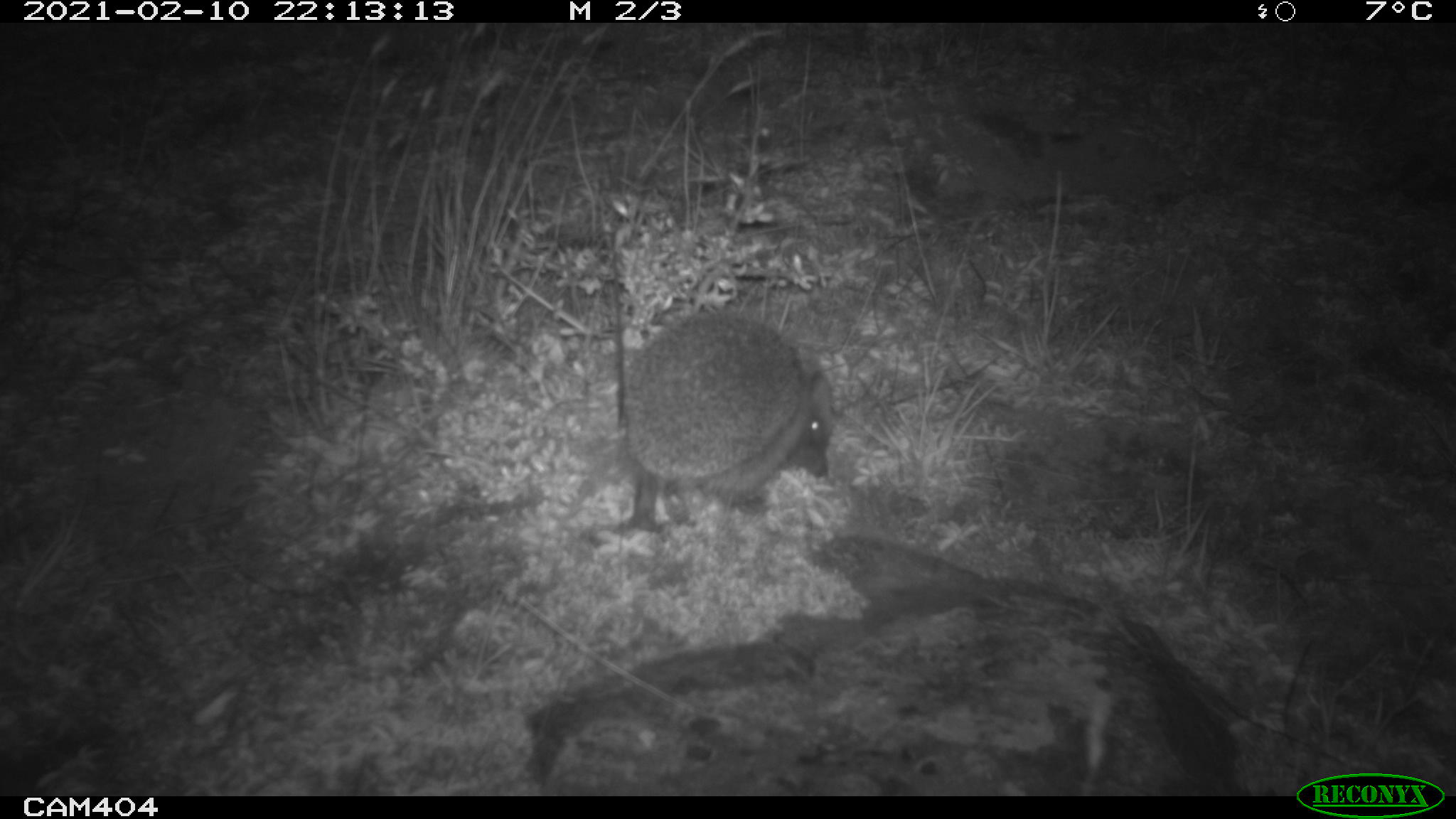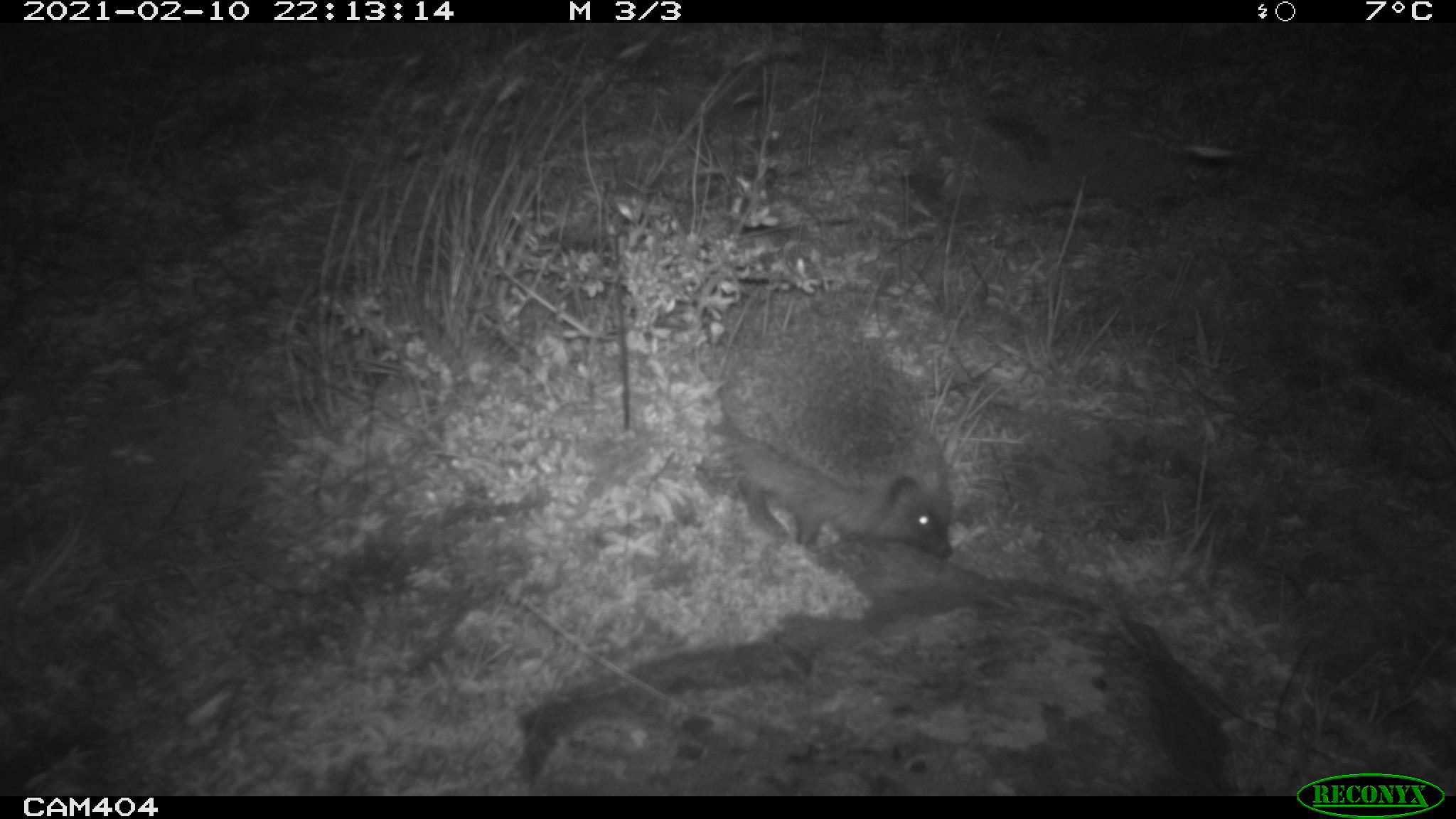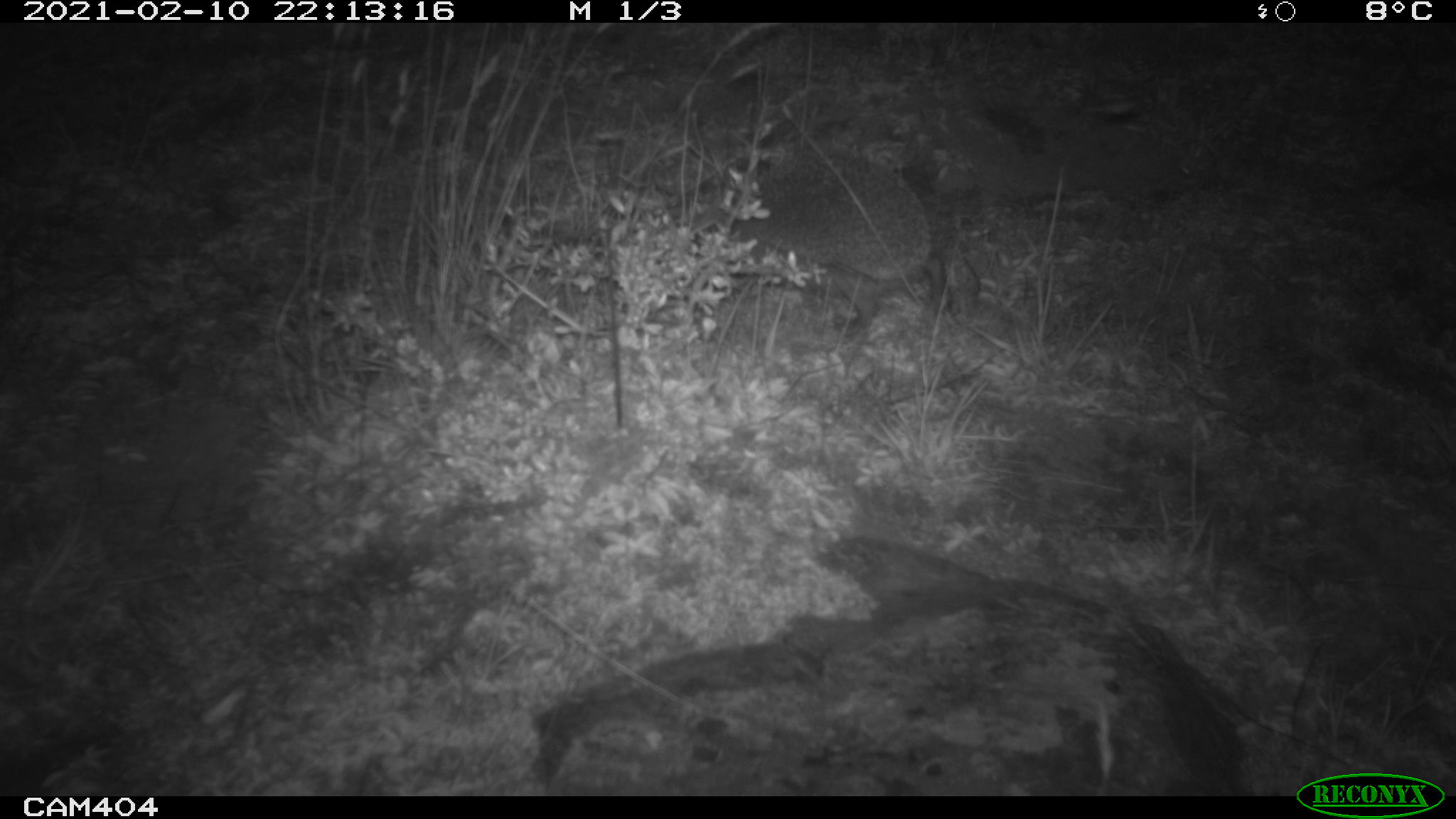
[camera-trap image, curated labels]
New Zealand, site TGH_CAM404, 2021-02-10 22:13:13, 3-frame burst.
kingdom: Animalia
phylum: Chordata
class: Mammalia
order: Eulipotyphla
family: Erinaceidae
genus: Erinaceus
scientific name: Erinaceus europaeus europaeus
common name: european hedgehog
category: hedgehog